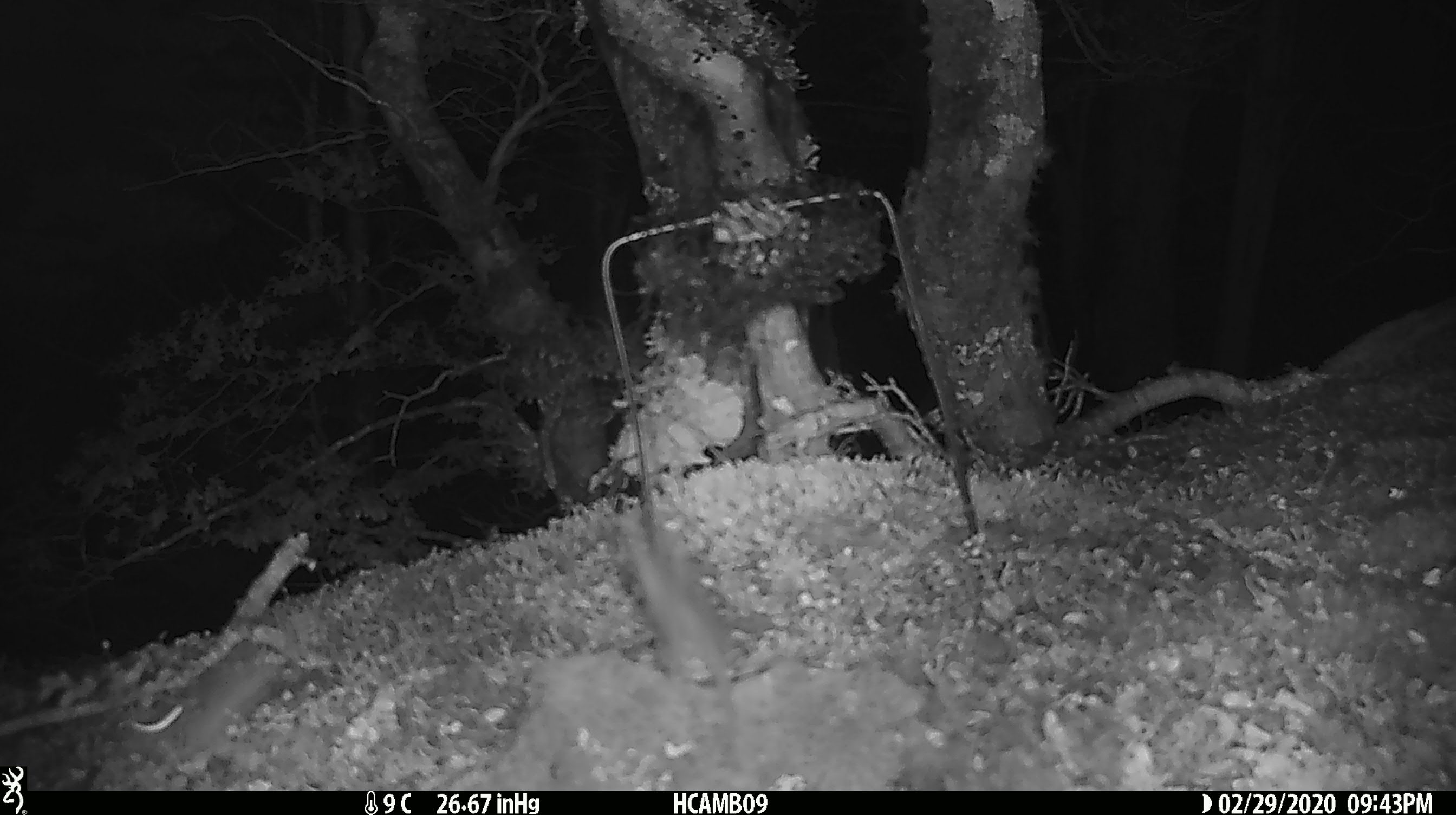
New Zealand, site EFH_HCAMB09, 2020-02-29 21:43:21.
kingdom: Animalia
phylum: Chordata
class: Mammalia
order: Rodentia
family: Muridae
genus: Mus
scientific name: Mus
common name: mouse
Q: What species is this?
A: Mouse (Mus).